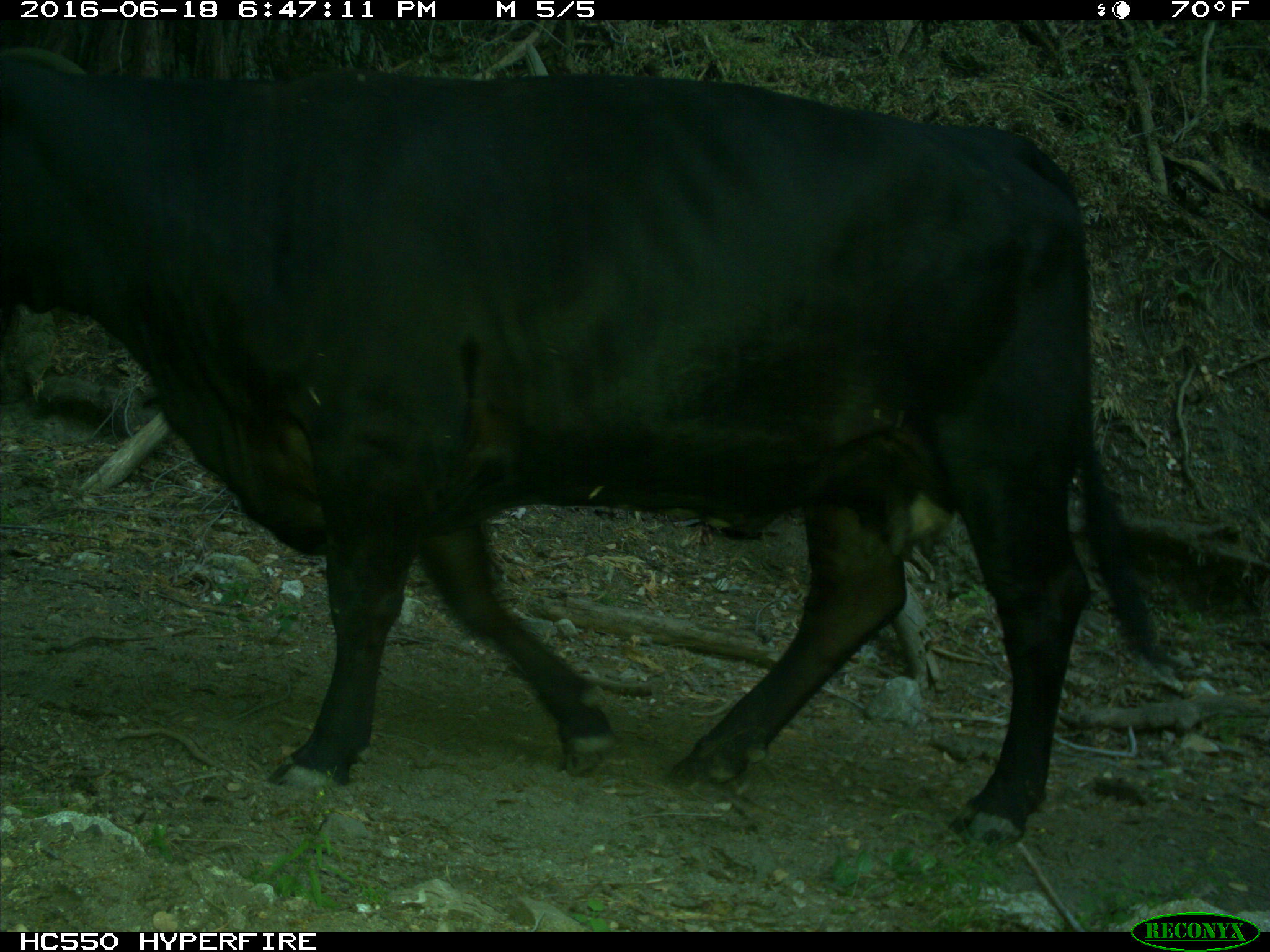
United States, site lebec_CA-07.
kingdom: Animalia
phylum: Chordata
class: Mammalia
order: Artiodactyla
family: Bovidae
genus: Bos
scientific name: Bos taurus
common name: domestic cow